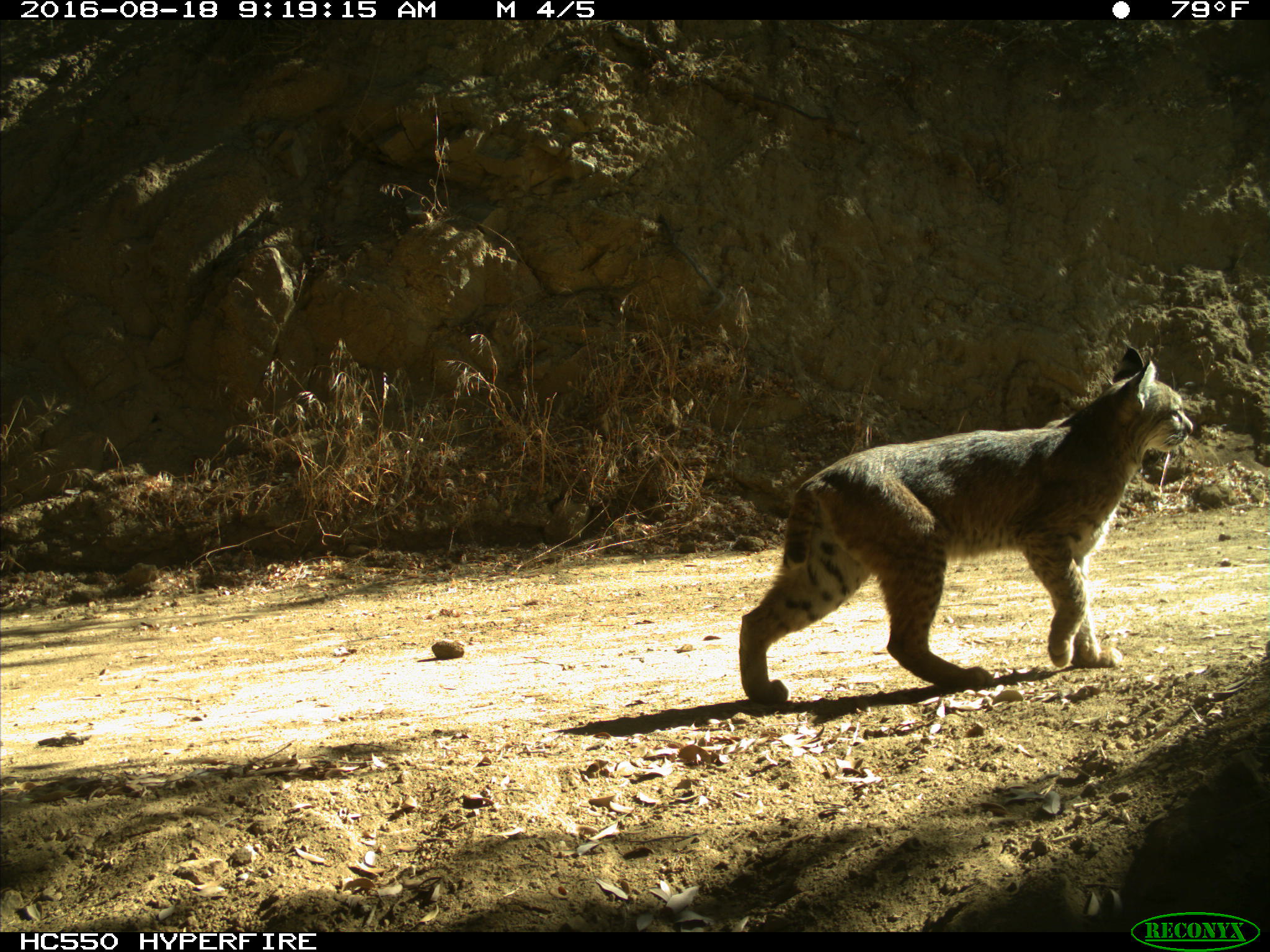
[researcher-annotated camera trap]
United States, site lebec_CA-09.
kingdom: Animalia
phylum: Chordata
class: Mammalia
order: Carnivora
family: Felidae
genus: Lynx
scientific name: Lynx rufus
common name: bobcat